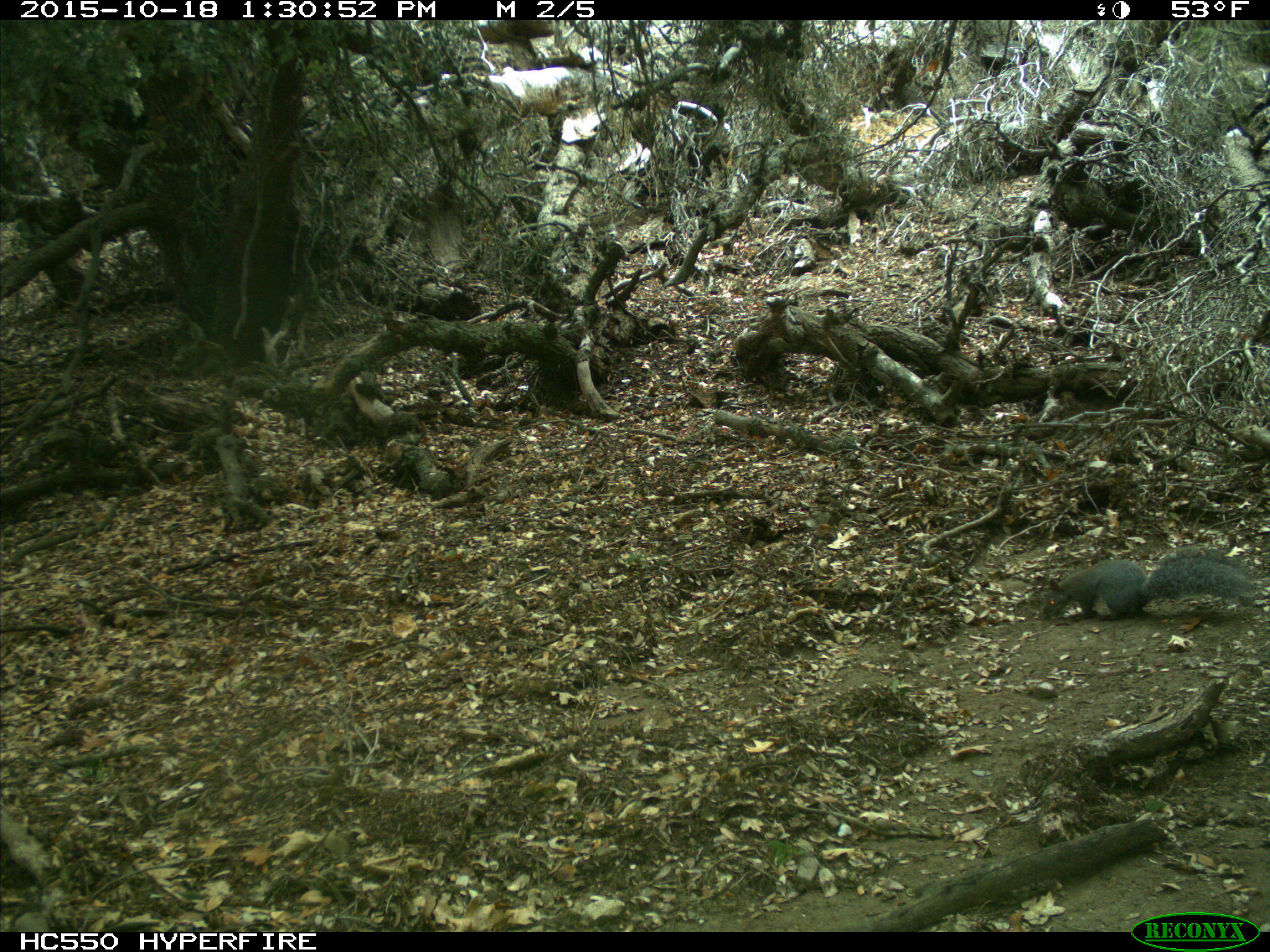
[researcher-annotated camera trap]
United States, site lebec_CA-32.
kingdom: Animalia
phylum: Chordata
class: Mammalia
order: Rodentia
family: Sciuridae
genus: Sciurus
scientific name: Sciurus carolinensis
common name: eastern gray squirrel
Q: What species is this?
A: Sciurus carolinensis (eastern gray squirrel).